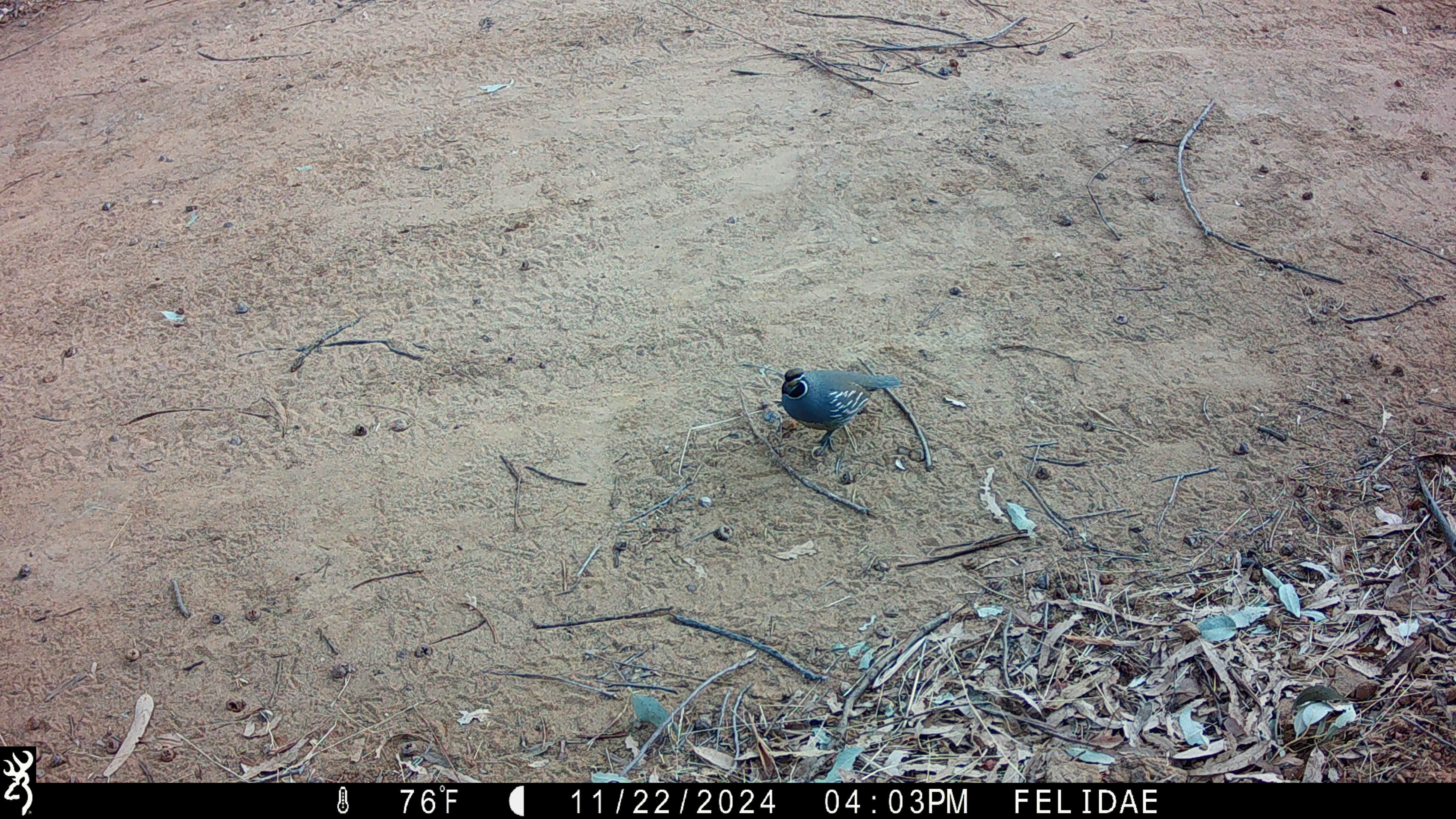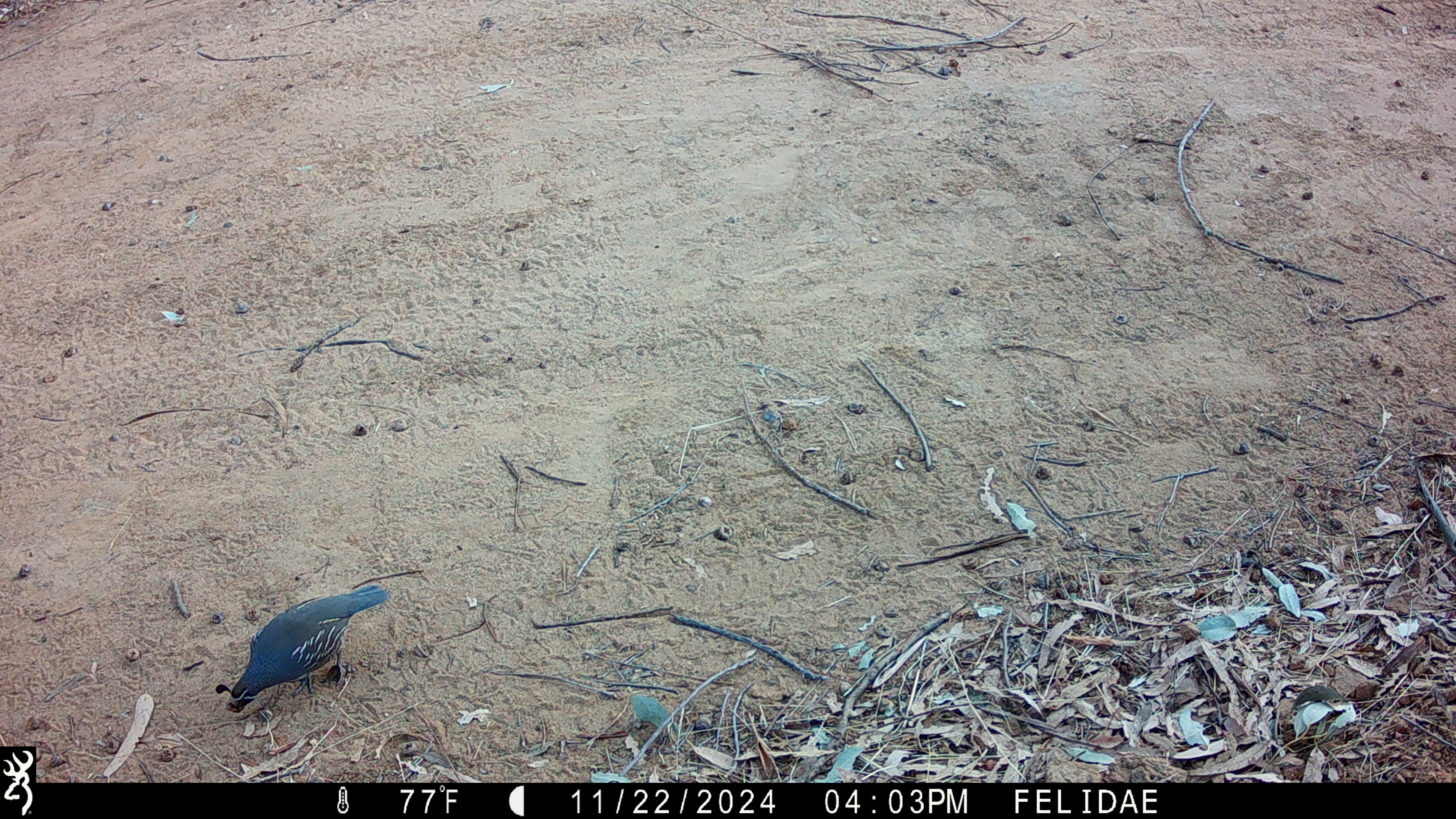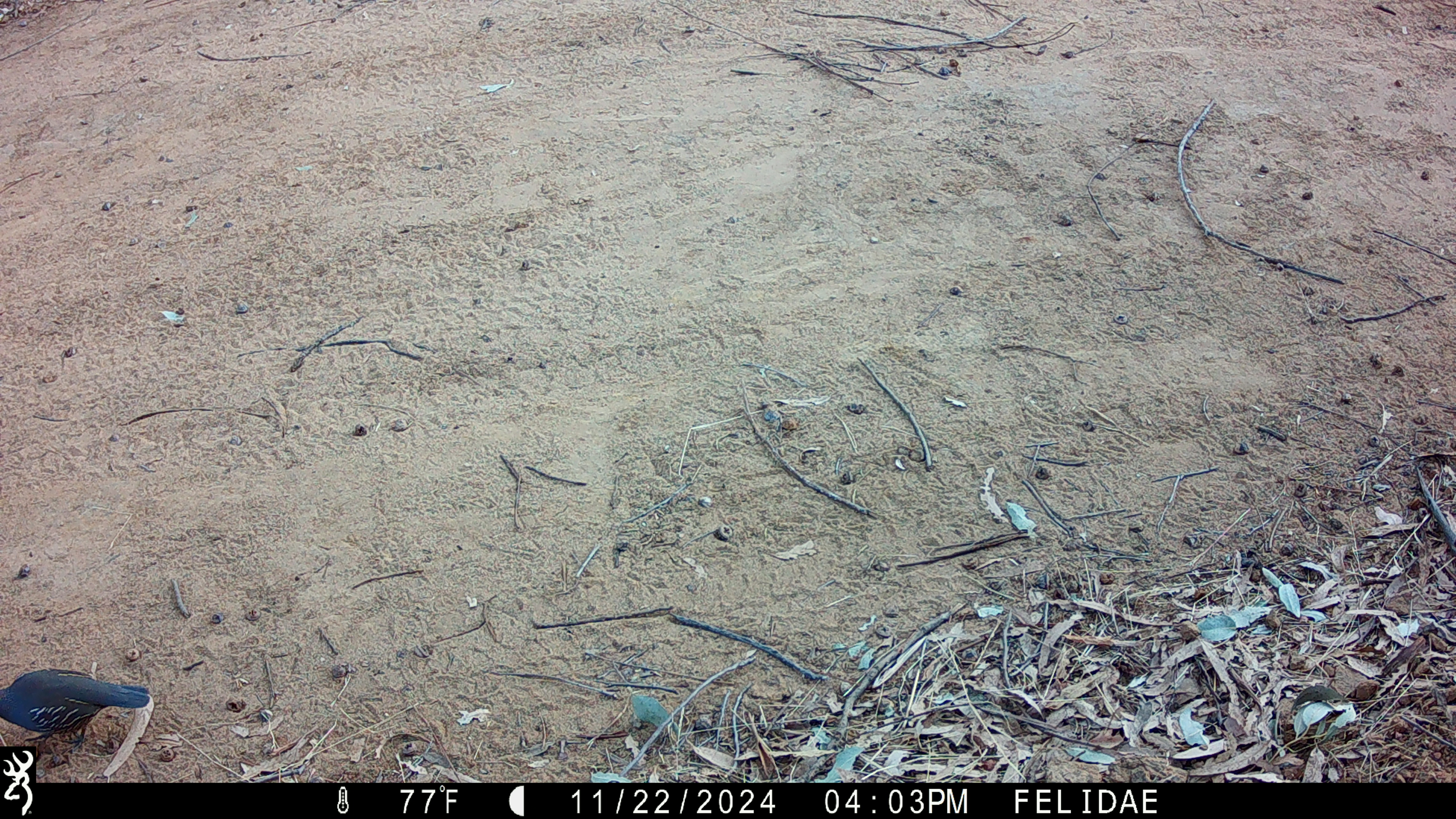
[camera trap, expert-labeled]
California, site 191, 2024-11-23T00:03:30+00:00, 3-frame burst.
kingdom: Animalia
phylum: Chordata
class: Aves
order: Galliformes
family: Odontophoridae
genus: Callipepla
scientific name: Callipepla californica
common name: california quail